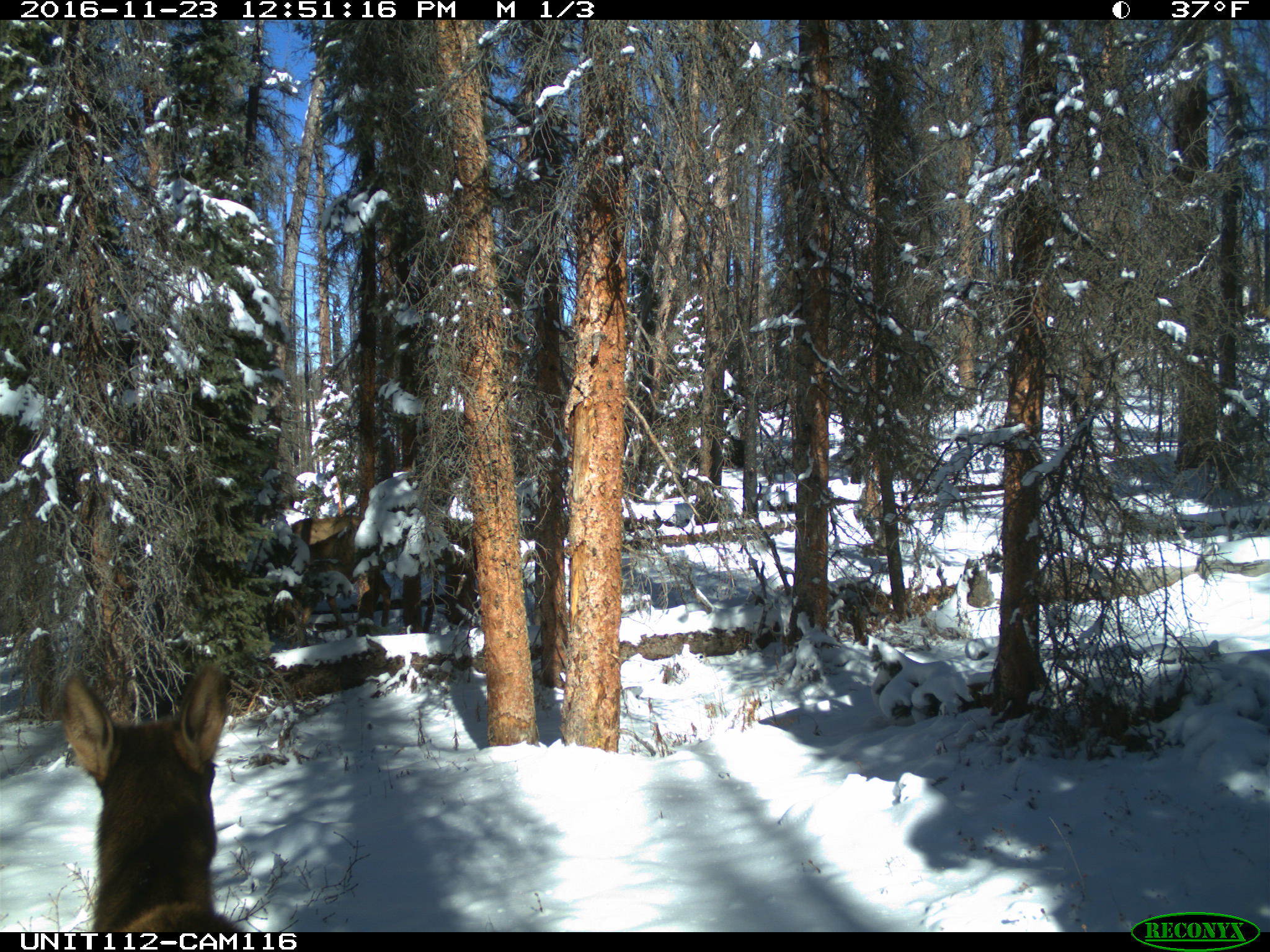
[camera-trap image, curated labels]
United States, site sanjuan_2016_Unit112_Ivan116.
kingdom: Animalia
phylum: Chordata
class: Mammalia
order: Artiodactyla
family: Cervidae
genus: Cervus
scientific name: Cervus elaphus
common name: red deer